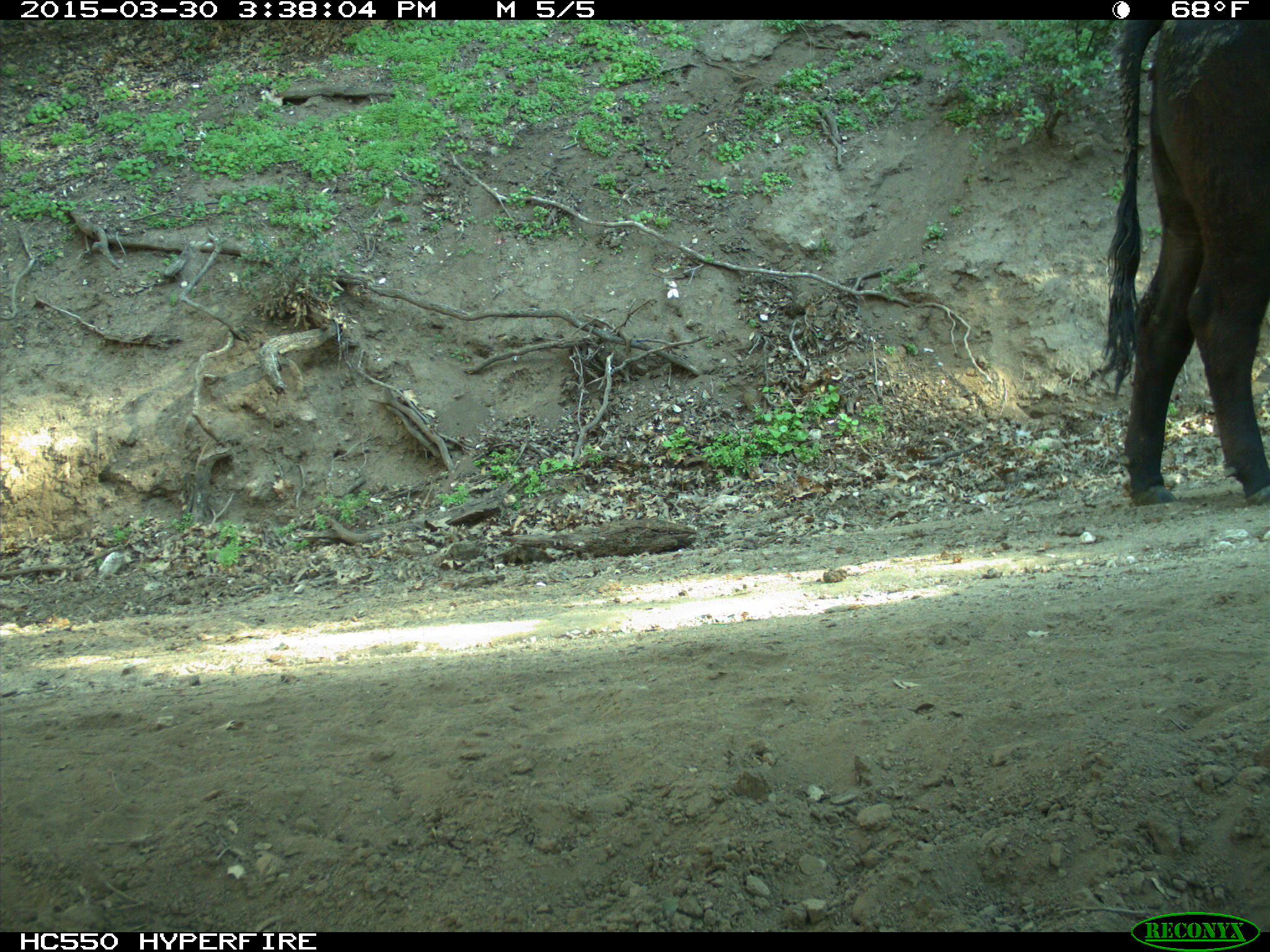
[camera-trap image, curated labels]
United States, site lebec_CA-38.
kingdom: Animalia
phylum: Chordata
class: Mammalia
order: Artiodactyla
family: Bovidae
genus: Bos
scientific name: Bos taurus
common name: domestic cow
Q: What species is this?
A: Bos taurus (domestic cow).